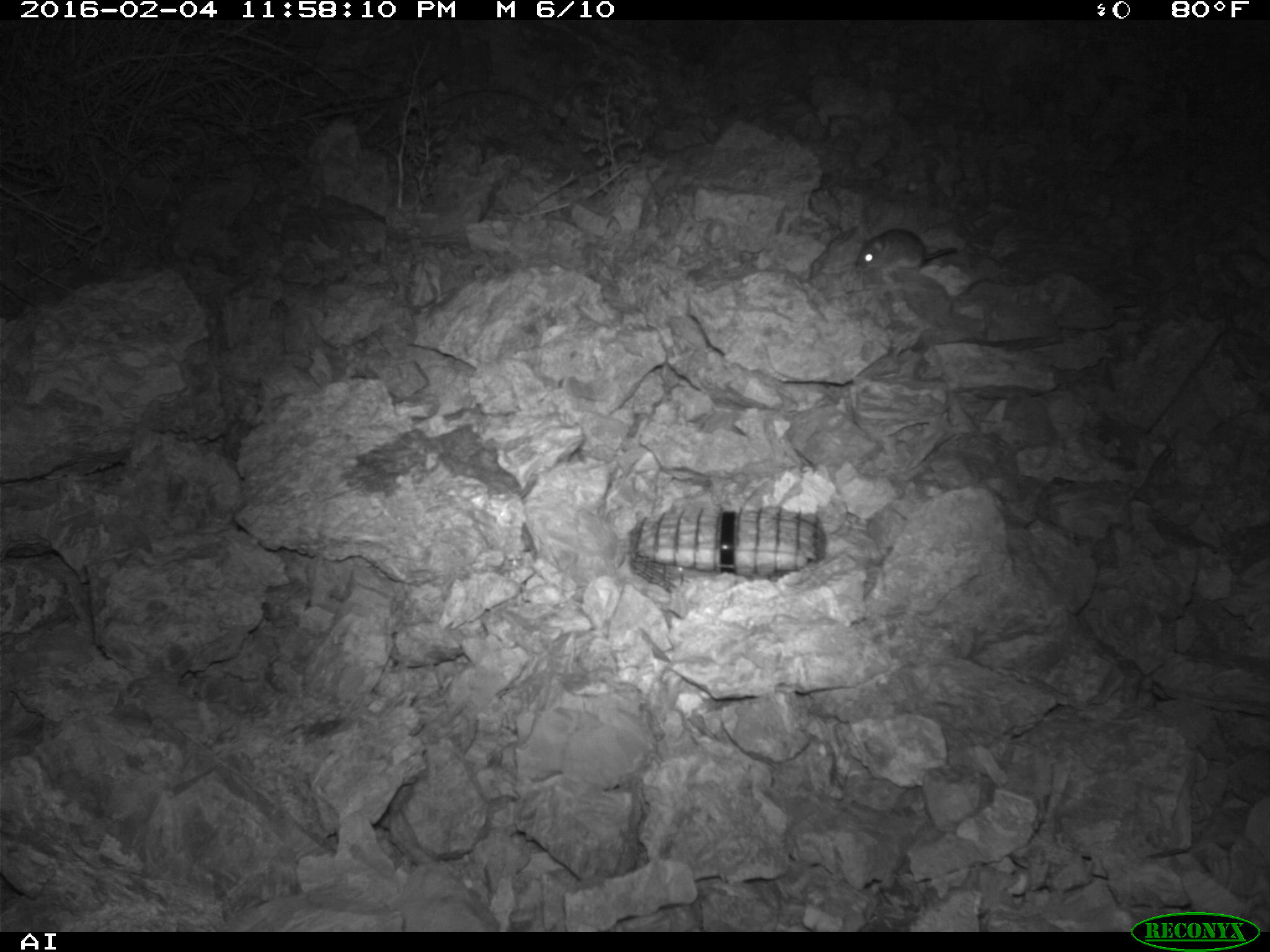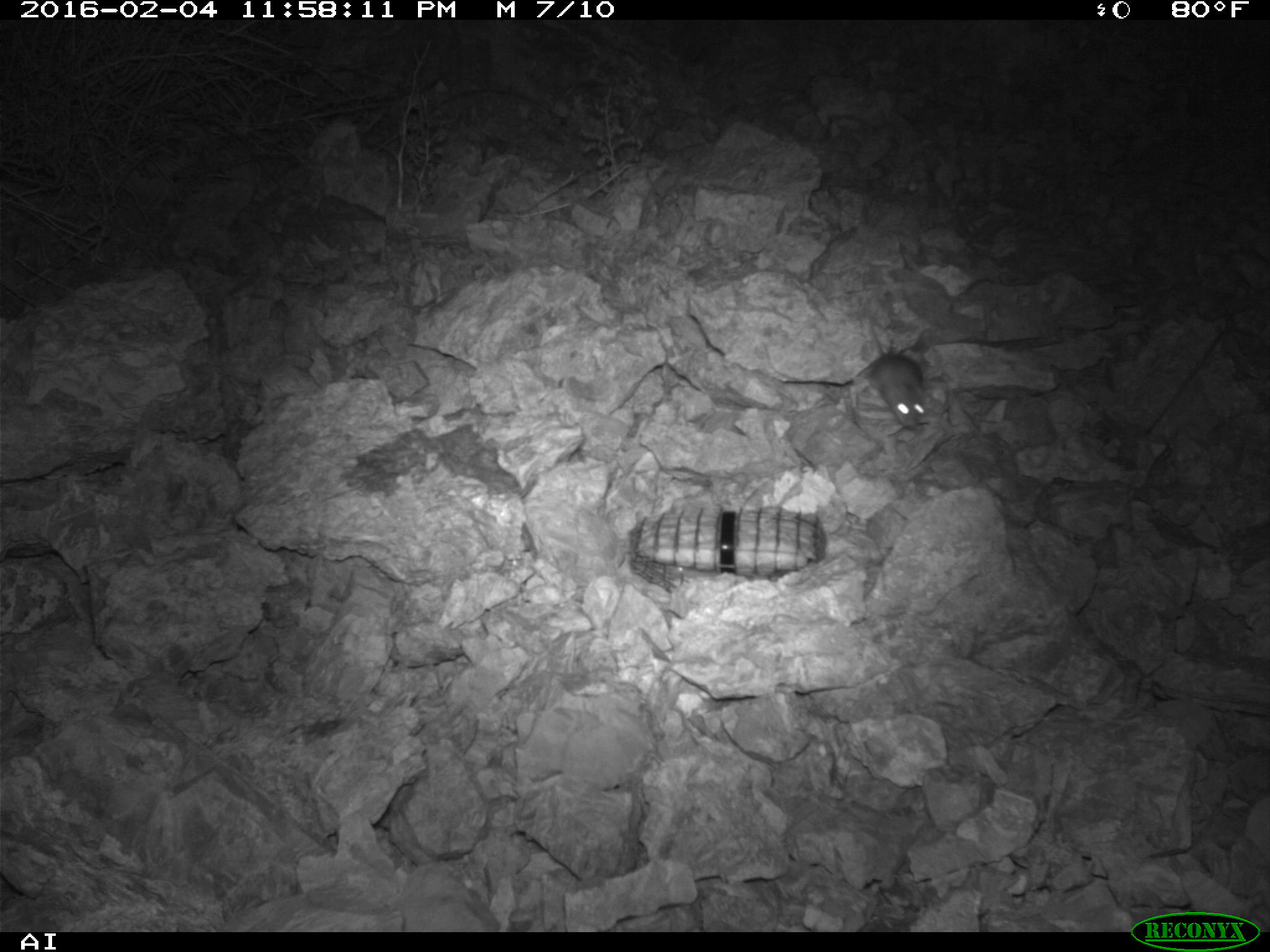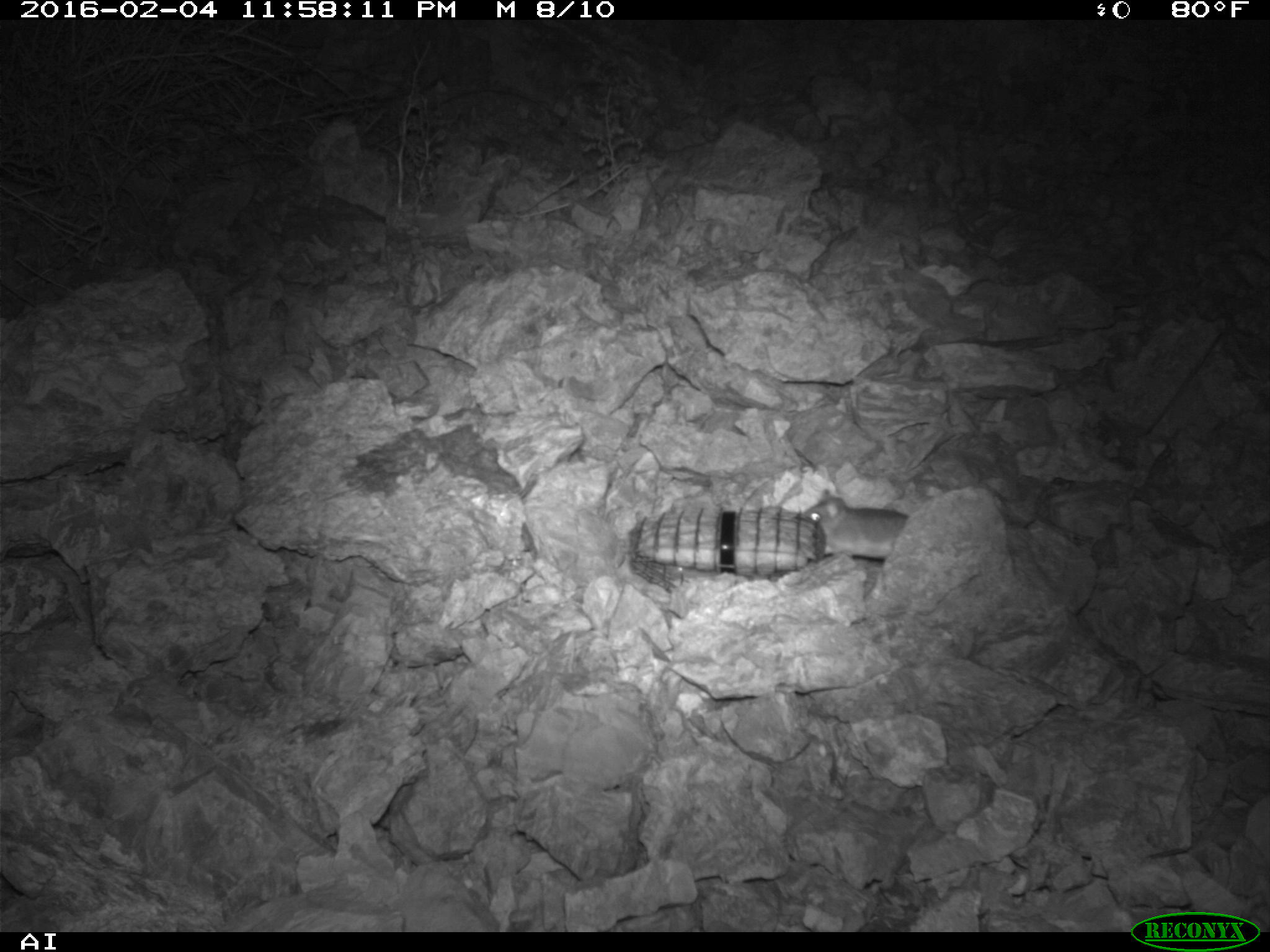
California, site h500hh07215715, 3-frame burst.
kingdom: Animalia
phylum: Chordata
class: Mammalia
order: Rodentia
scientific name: Rodentia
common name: rodent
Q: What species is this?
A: Rodent (Rodentia).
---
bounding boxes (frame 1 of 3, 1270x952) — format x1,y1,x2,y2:
rodent: 855,226,958,272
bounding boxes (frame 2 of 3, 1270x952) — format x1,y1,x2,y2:
rodent: 864,314,923,428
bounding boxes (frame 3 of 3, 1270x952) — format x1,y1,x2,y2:
rodent: 801,490,908,559